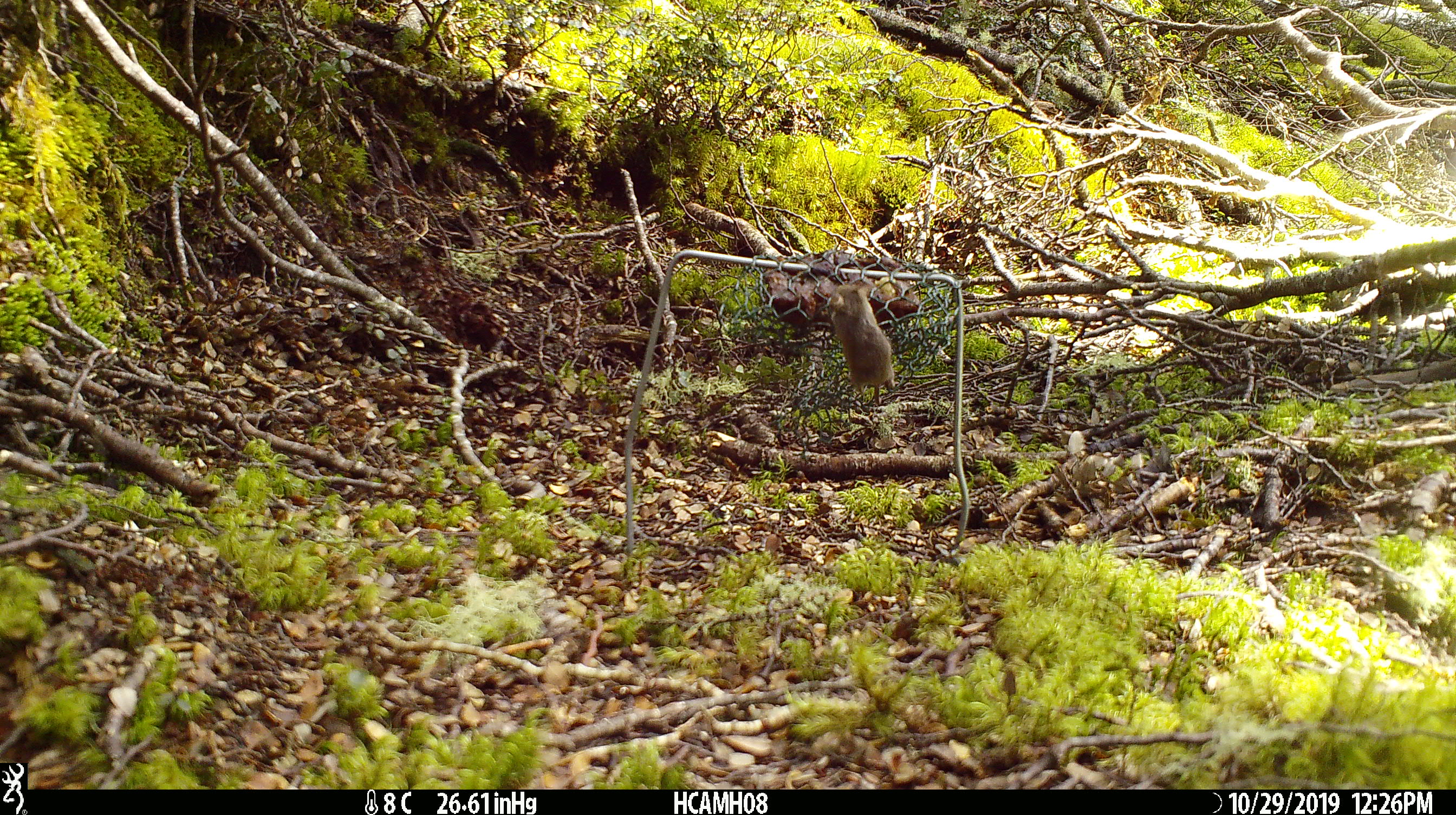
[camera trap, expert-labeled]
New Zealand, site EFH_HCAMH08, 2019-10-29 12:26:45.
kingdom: Animalia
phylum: Chordata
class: Mammalia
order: Rodentia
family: Muridae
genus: Mus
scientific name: Mus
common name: mouse